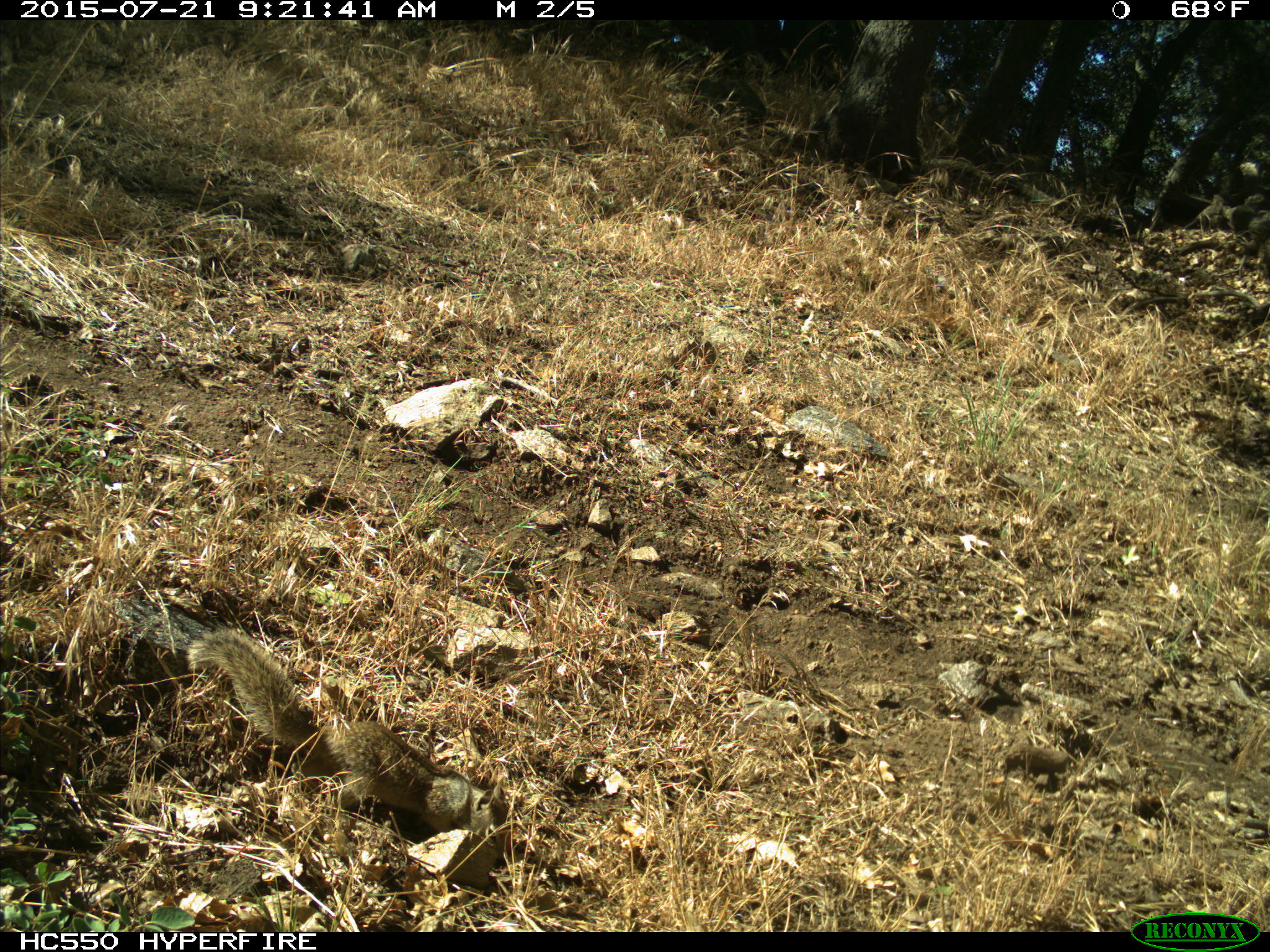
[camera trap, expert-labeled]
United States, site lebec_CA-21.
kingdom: Animalia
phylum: Chordata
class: Mammalia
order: Rodentia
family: Sciuridae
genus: Otospermophilus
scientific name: Otospermophilus beecheyi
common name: california ground squirrel